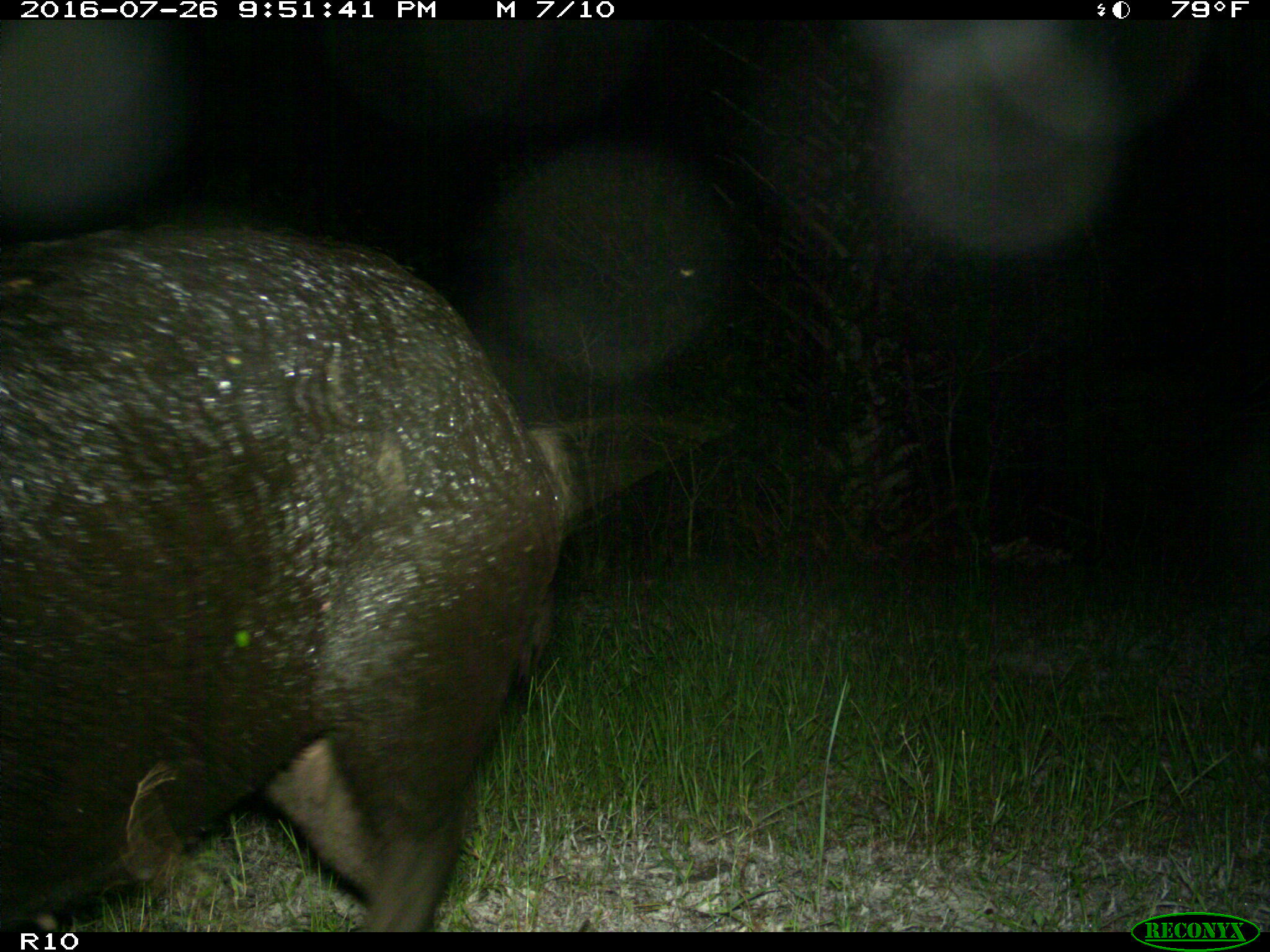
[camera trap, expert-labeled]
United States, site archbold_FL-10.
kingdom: Animalia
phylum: Chordata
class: Mammalia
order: Artiodactyla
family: Suidae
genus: Sus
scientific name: Sus scrofa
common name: wild boar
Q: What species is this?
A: Sus scrofa (wild boar).